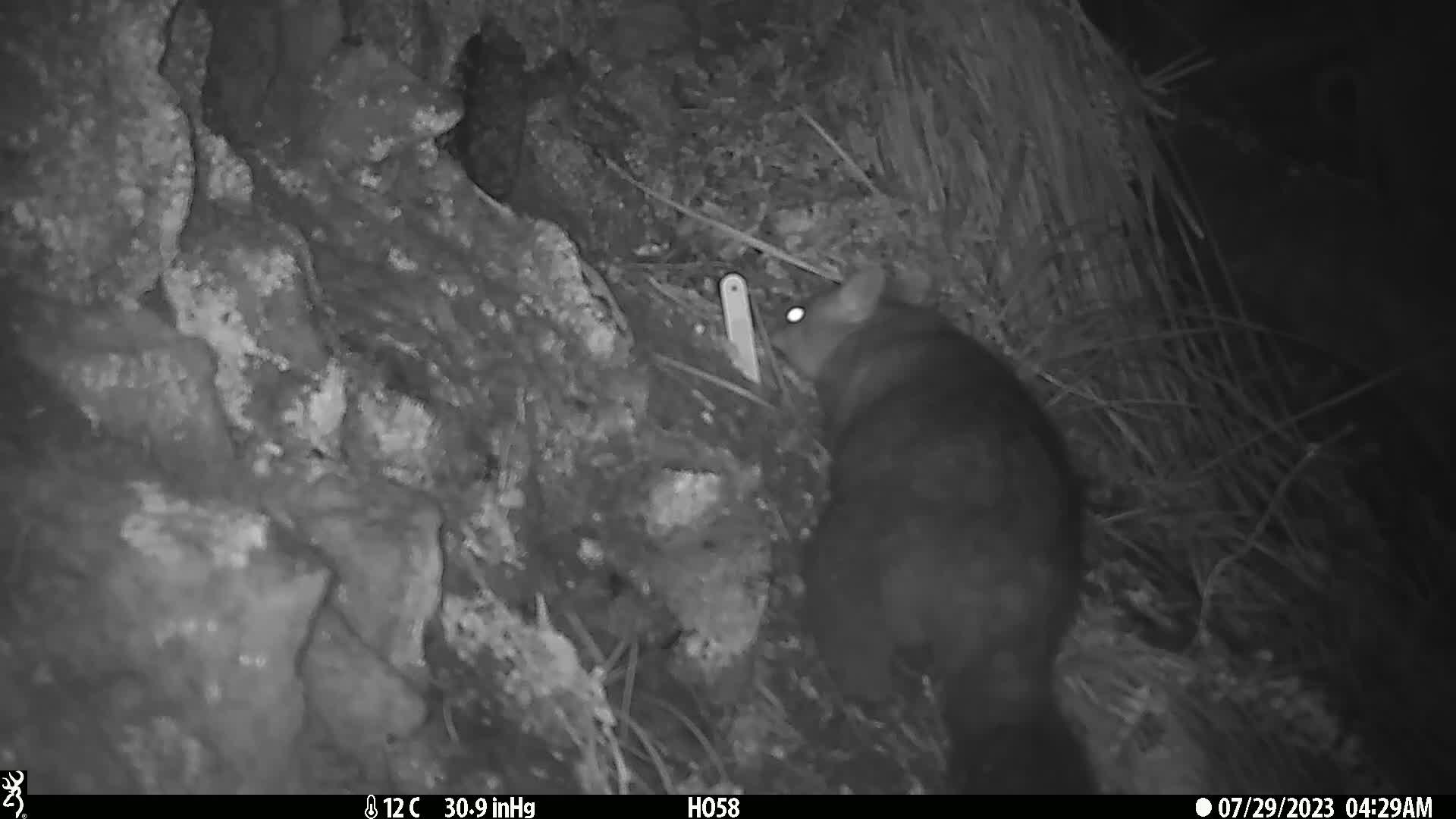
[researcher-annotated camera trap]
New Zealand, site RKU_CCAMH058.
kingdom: Animalia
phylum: Chordata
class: Mammalia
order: Diprotodontia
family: Phalangeridae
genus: Trichosurus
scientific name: Trichosurus vulpecula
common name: common brushtail possum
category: possum